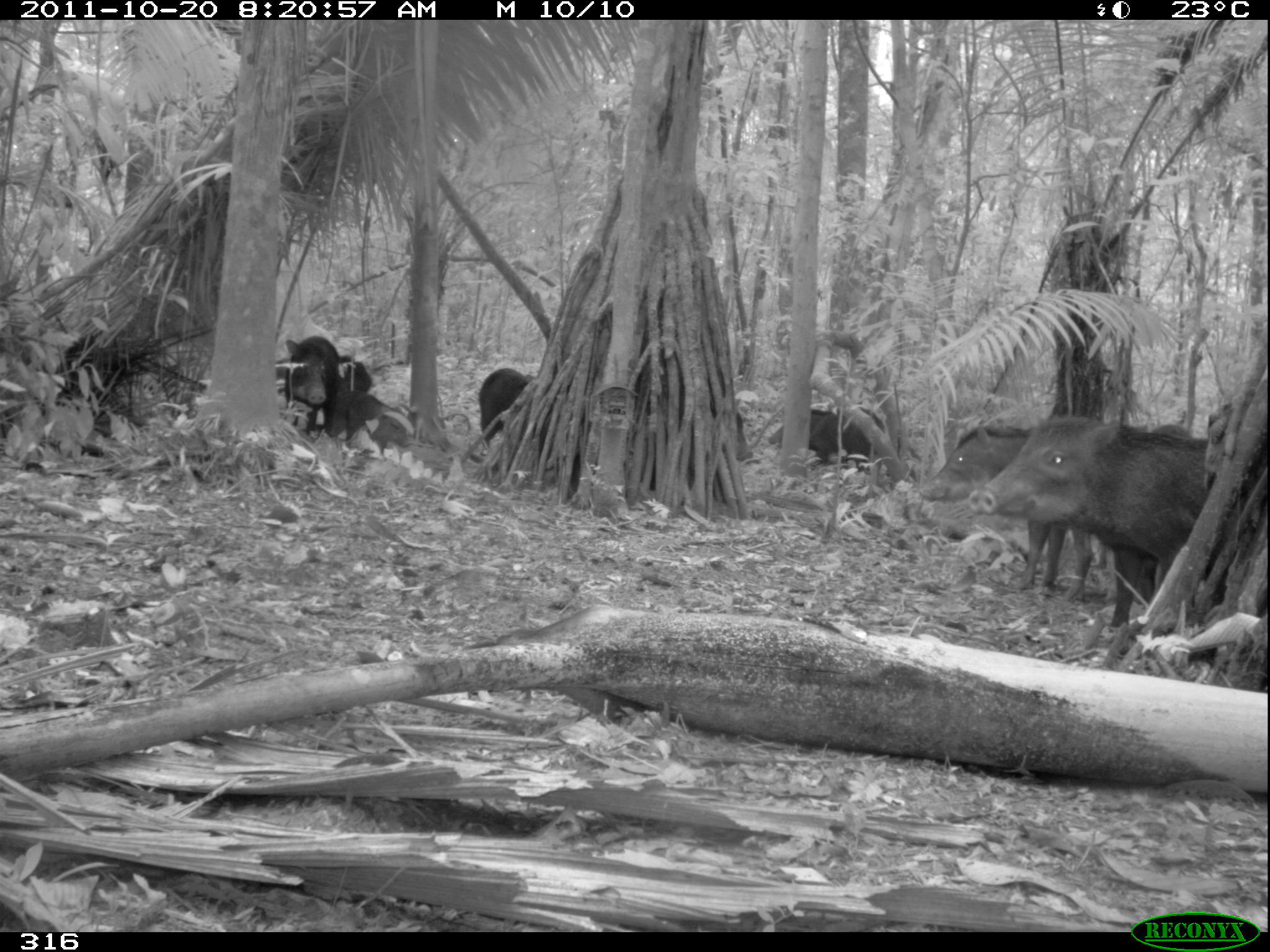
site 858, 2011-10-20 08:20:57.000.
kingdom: Animalia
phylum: Chordata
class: Mammalia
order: Artiodactyla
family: Tayassuidae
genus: Tayassu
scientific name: Tayassu pecari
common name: white-lipped peccary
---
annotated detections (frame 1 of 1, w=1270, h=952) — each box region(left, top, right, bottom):
tayassu pecari: region(966, 412, 1226, 634); region(919, 424, 1156, 607); region(284, 335, 370, 436); region(768, 409, 878, 476); region(480, 366, 552, 461); region(333, 388, 415, 460); region(736, 412, 753, 461)